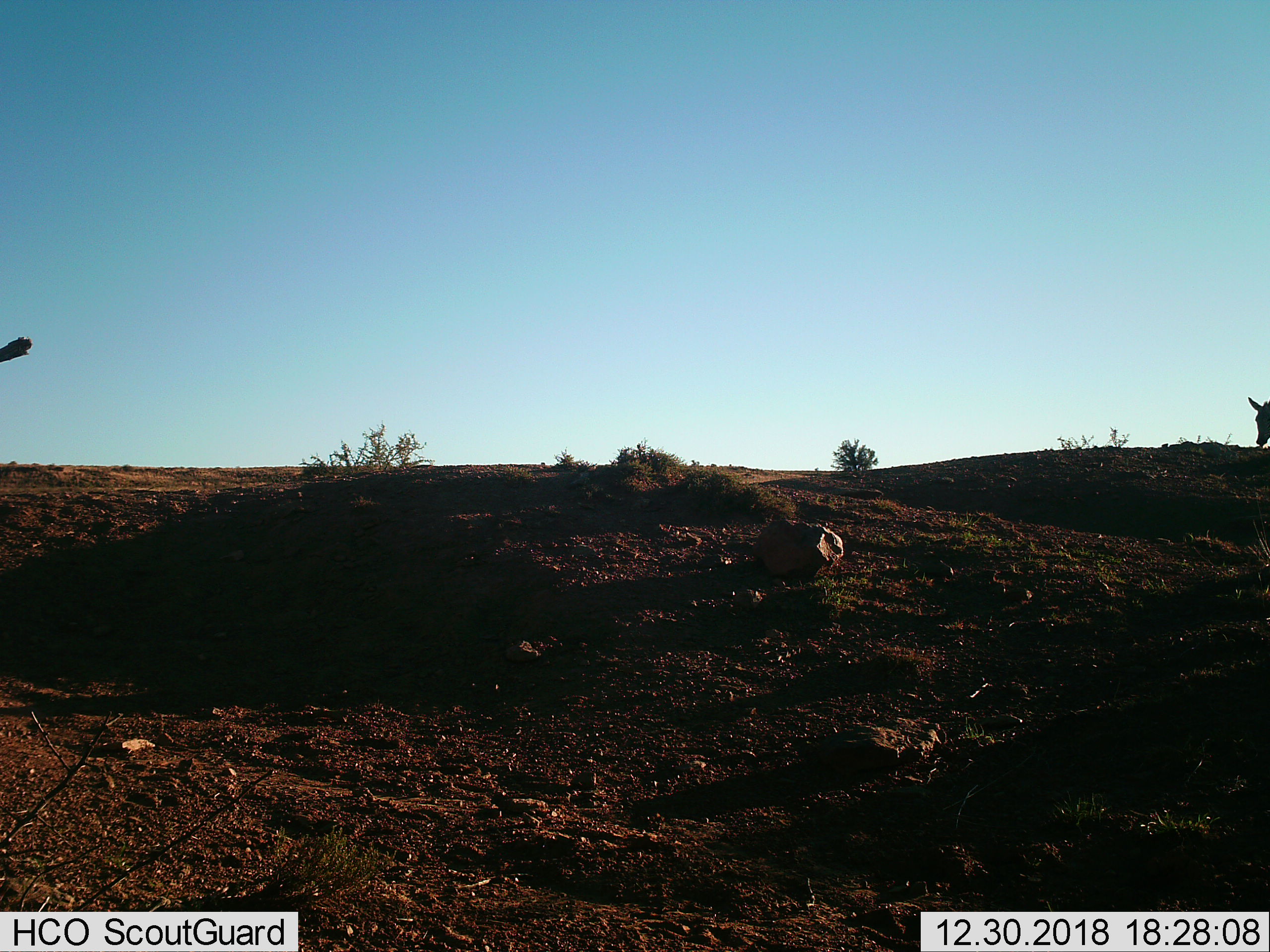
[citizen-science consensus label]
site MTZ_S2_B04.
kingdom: Animalia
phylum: Chordata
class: Mammalia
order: Perissodactyla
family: Equidae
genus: Equus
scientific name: Equus zebra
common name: mountain zebra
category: zebramountain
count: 1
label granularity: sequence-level